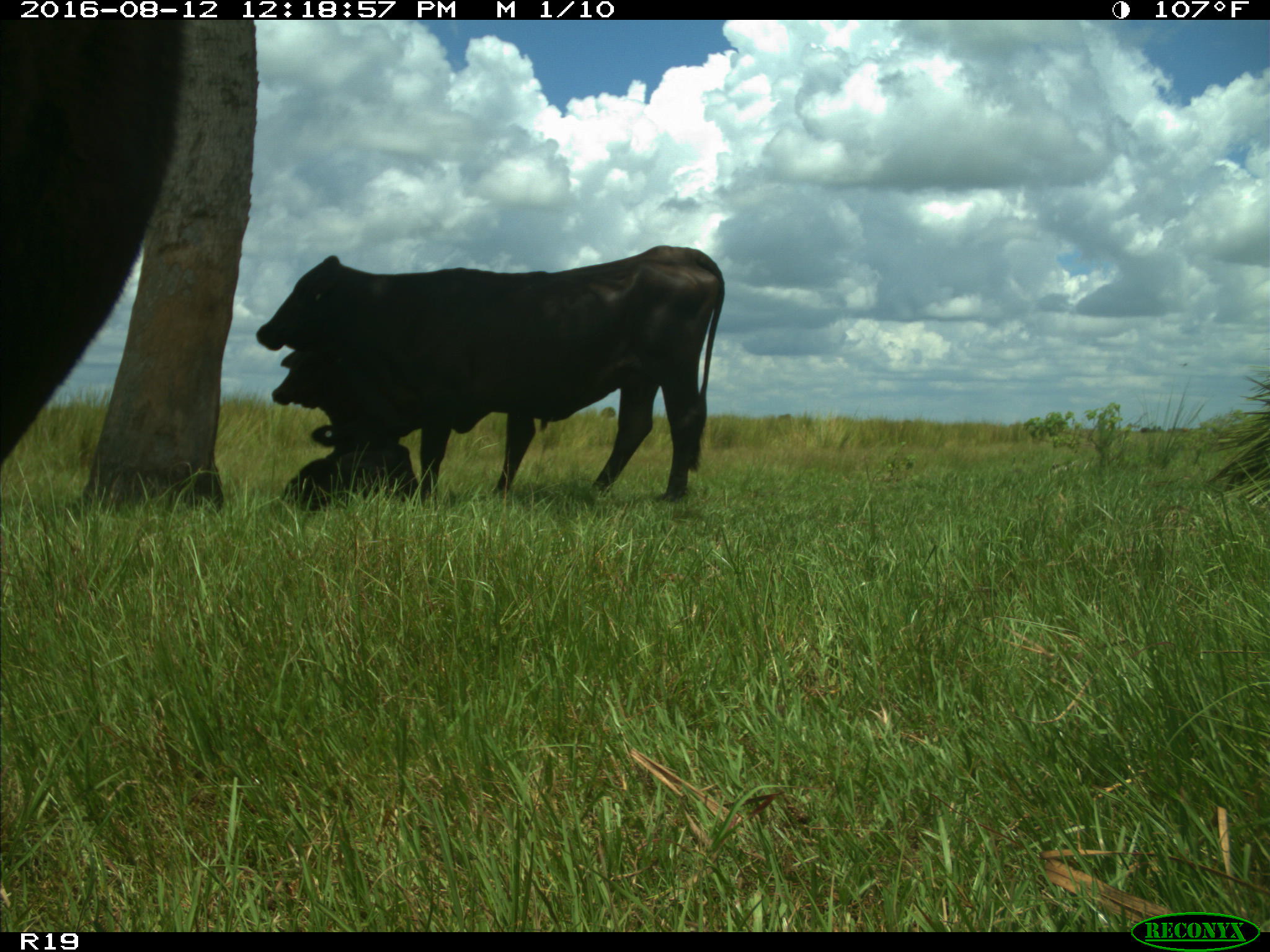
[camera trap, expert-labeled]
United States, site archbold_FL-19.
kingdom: Animalia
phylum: Chordata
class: Mammalia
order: Artiodactyla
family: Bovidae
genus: Bos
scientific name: Bos taurus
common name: domestic cow